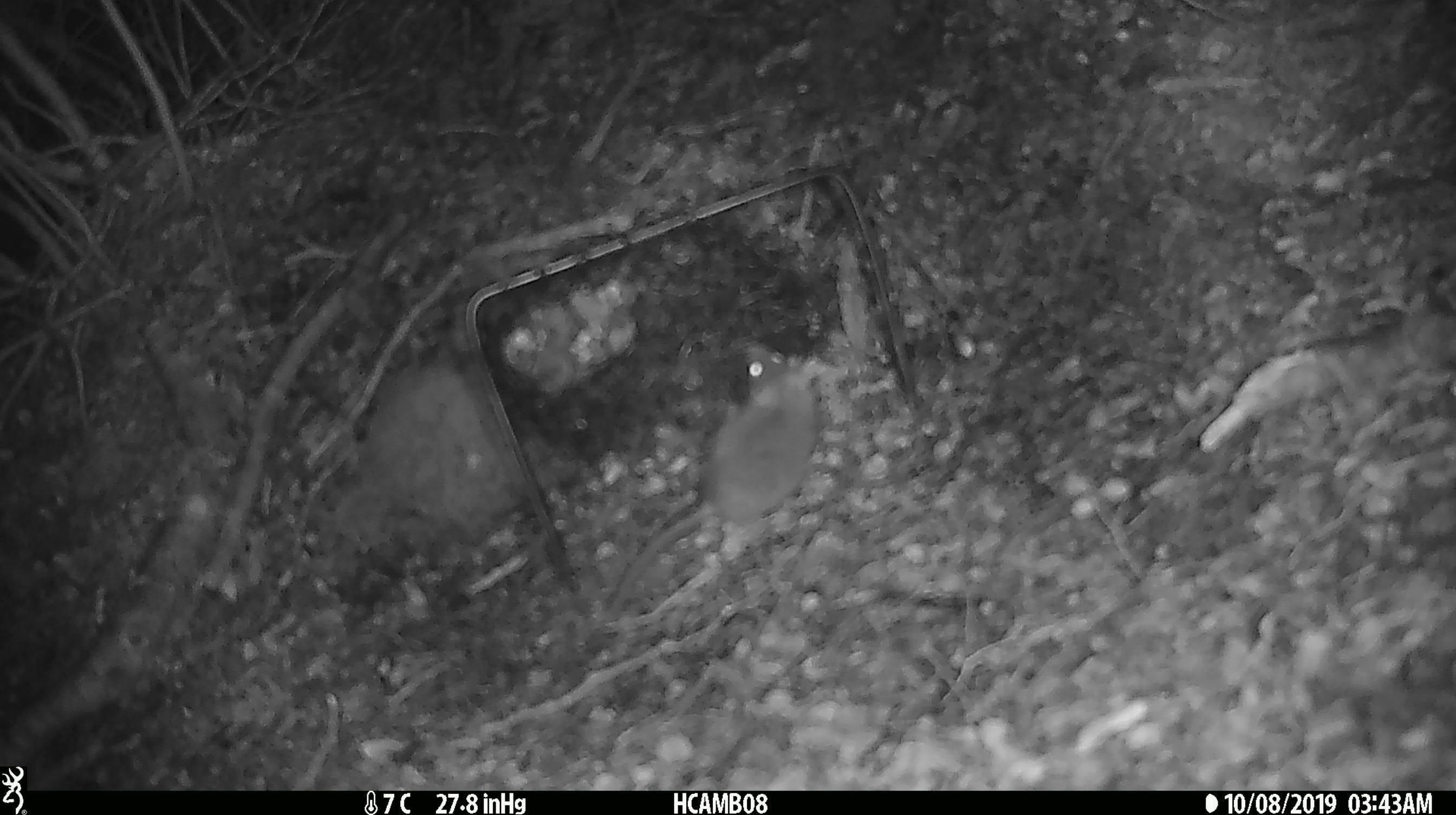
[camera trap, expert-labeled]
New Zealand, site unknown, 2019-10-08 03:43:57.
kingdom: Animalia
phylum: Chordata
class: Mammalia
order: Rodentia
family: Muridae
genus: Mus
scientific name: Mus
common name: mouse